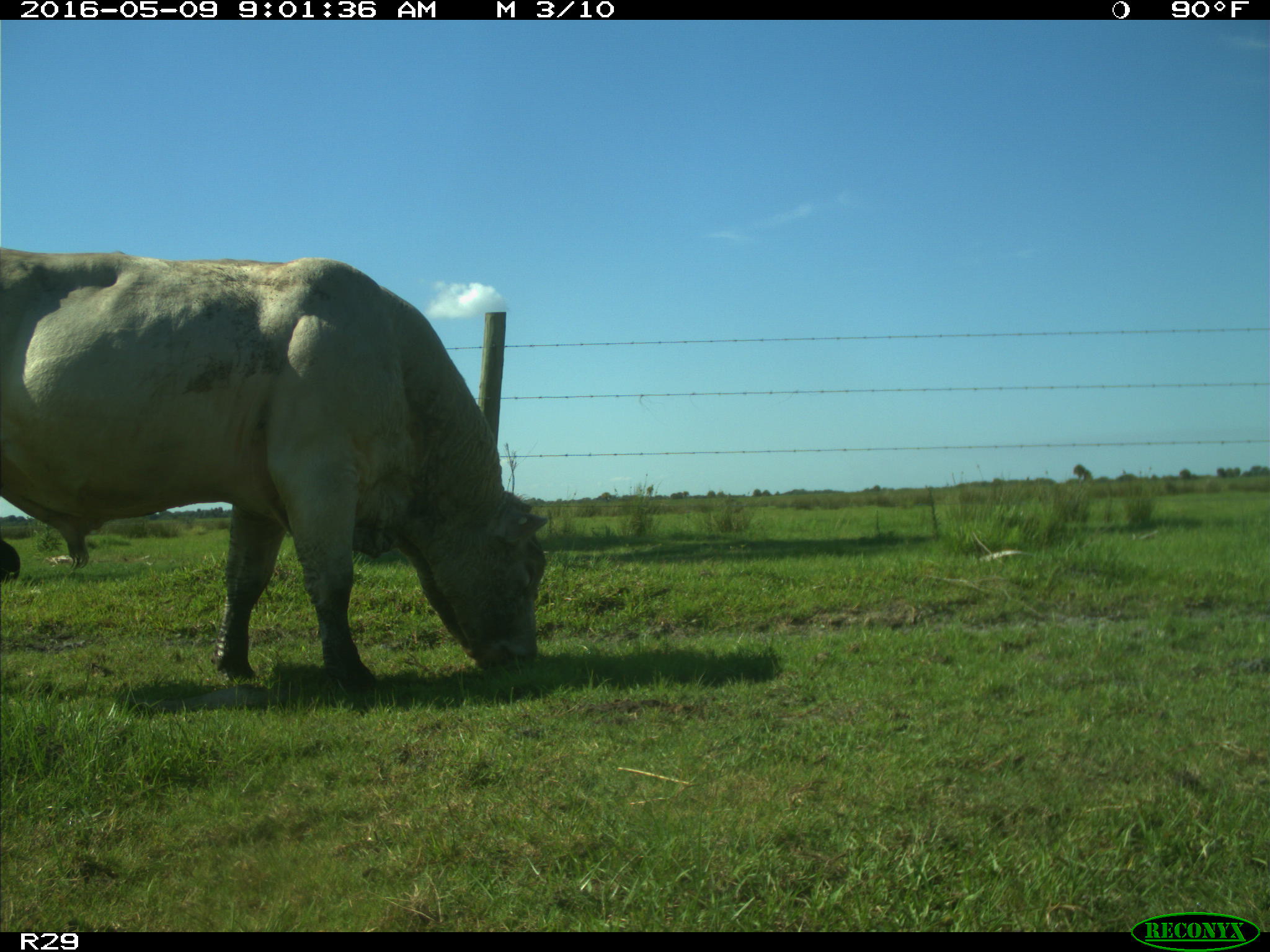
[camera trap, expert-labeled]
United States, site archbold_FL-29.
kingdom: Animalia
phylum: Chordata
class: Mammalia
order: Artiodactyla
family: Bovidae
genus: Bos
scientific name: Bos taurus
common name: domestic cow